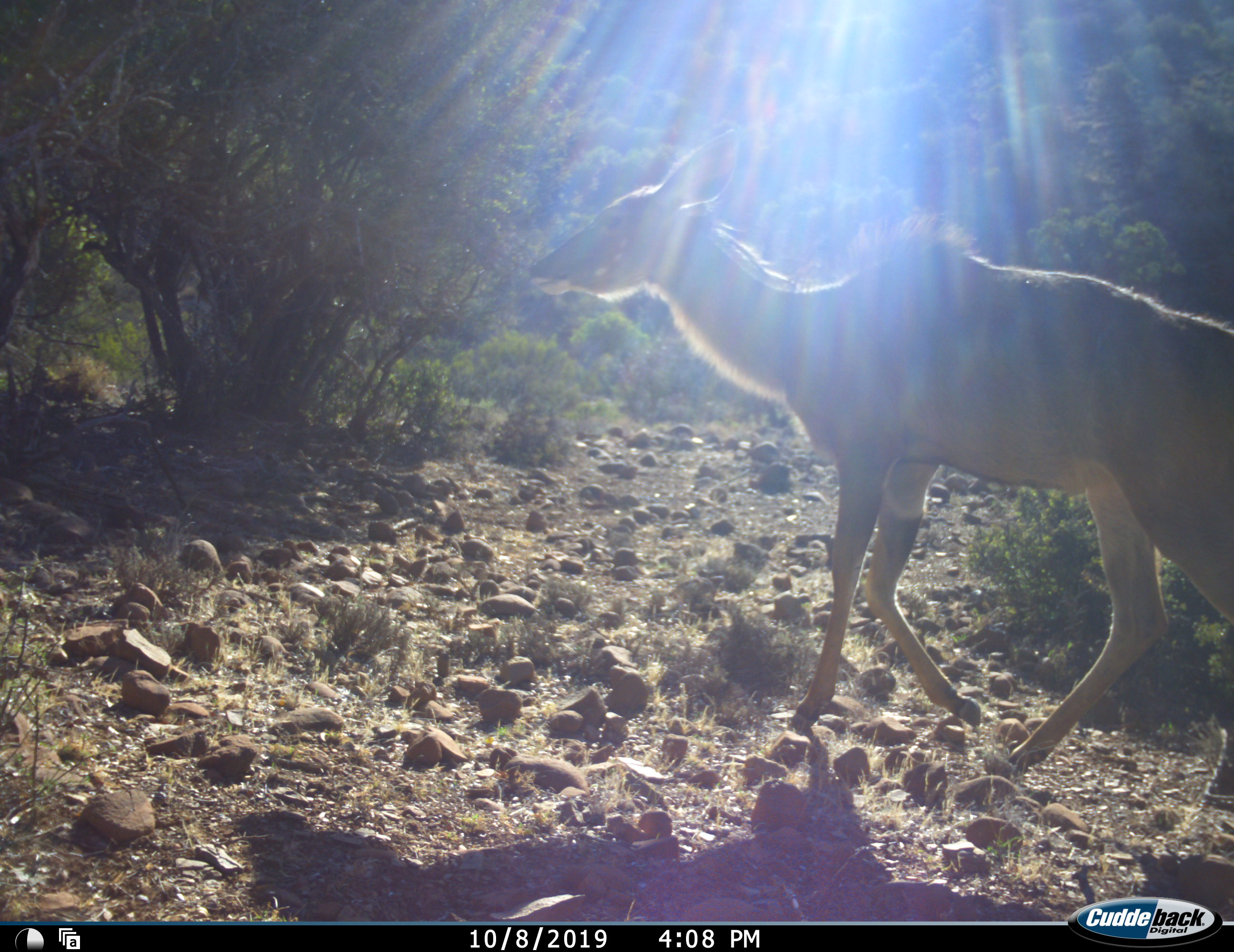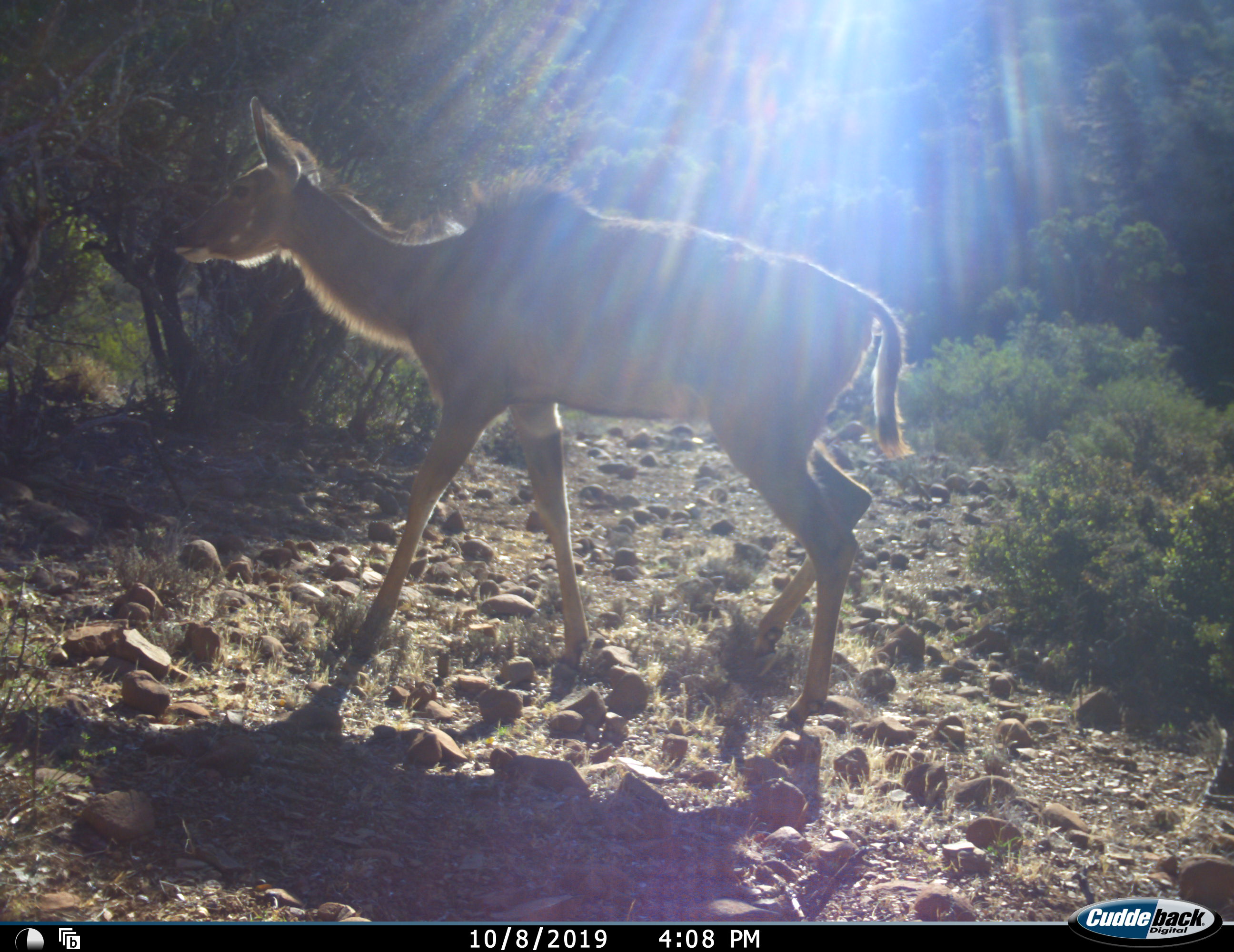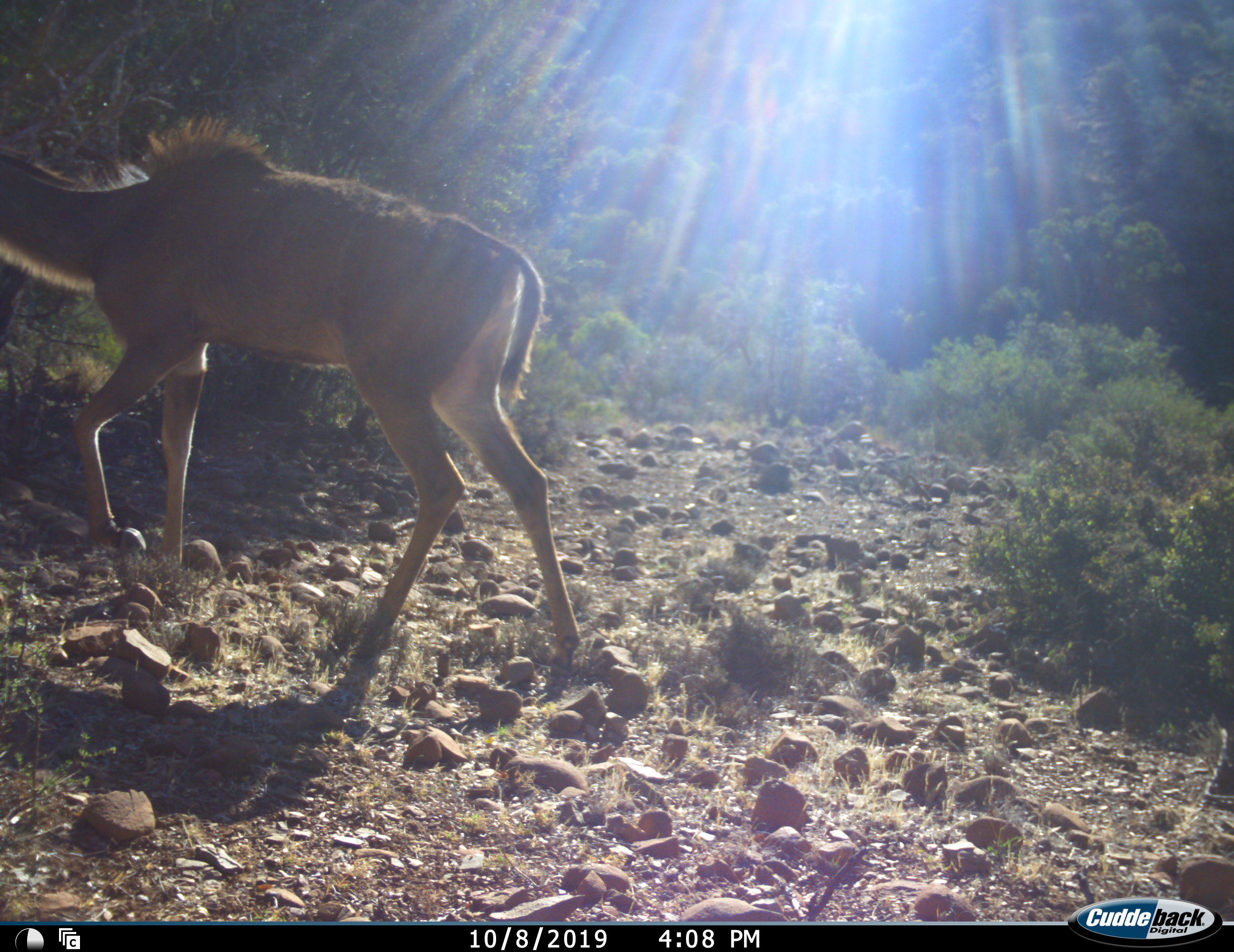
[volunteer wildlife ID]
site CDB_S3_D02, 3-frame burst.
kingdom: Animalia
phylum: Chordata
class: Mammalia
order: Artiodactyla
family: Bovidae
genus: Tragelaphus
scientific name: Tragelaphus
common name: kudu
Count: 1.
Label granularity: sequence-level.